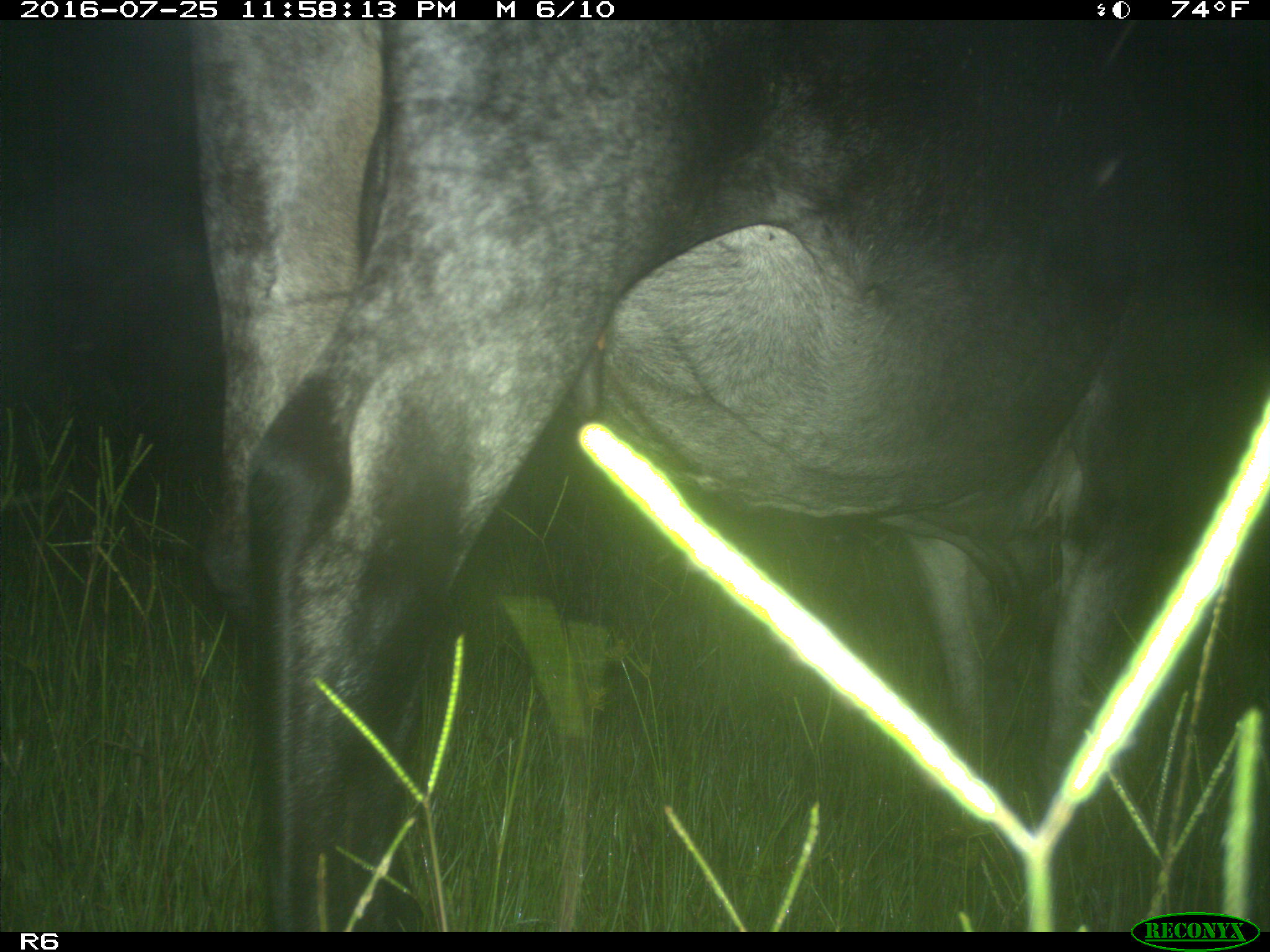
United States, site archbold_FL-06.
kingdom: Animalia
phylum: Chordata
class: Mammalia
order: Artiodactyla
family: Bovidae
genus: Bos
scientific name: Bos taurus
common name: domestic cow